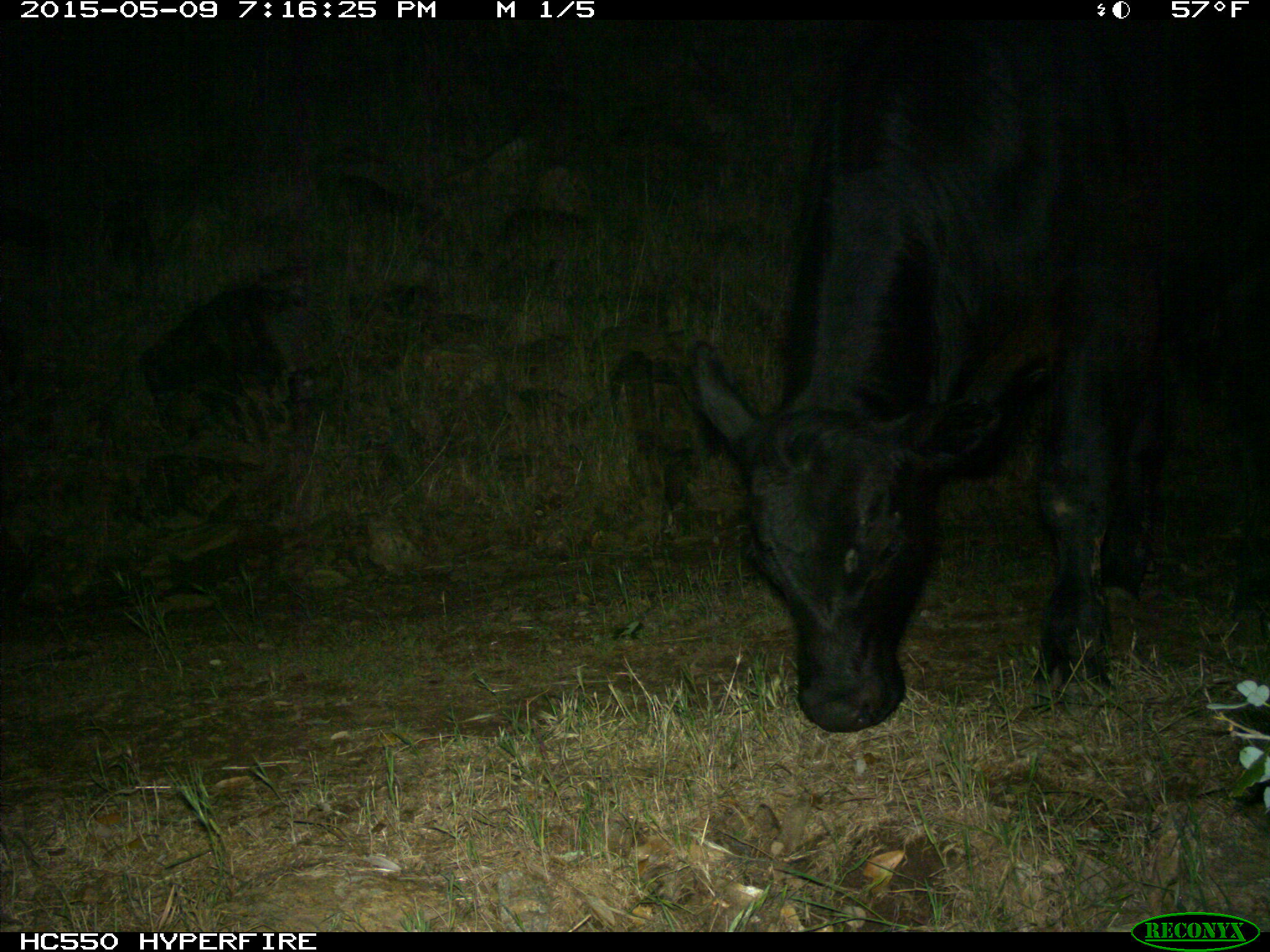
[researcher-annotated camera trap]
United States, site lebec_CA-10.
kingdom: Animalia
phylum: Chordata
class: Mammalia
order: Artiodactyla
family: Bovidae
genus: Bos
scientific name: Bos taurus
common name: domestic cow